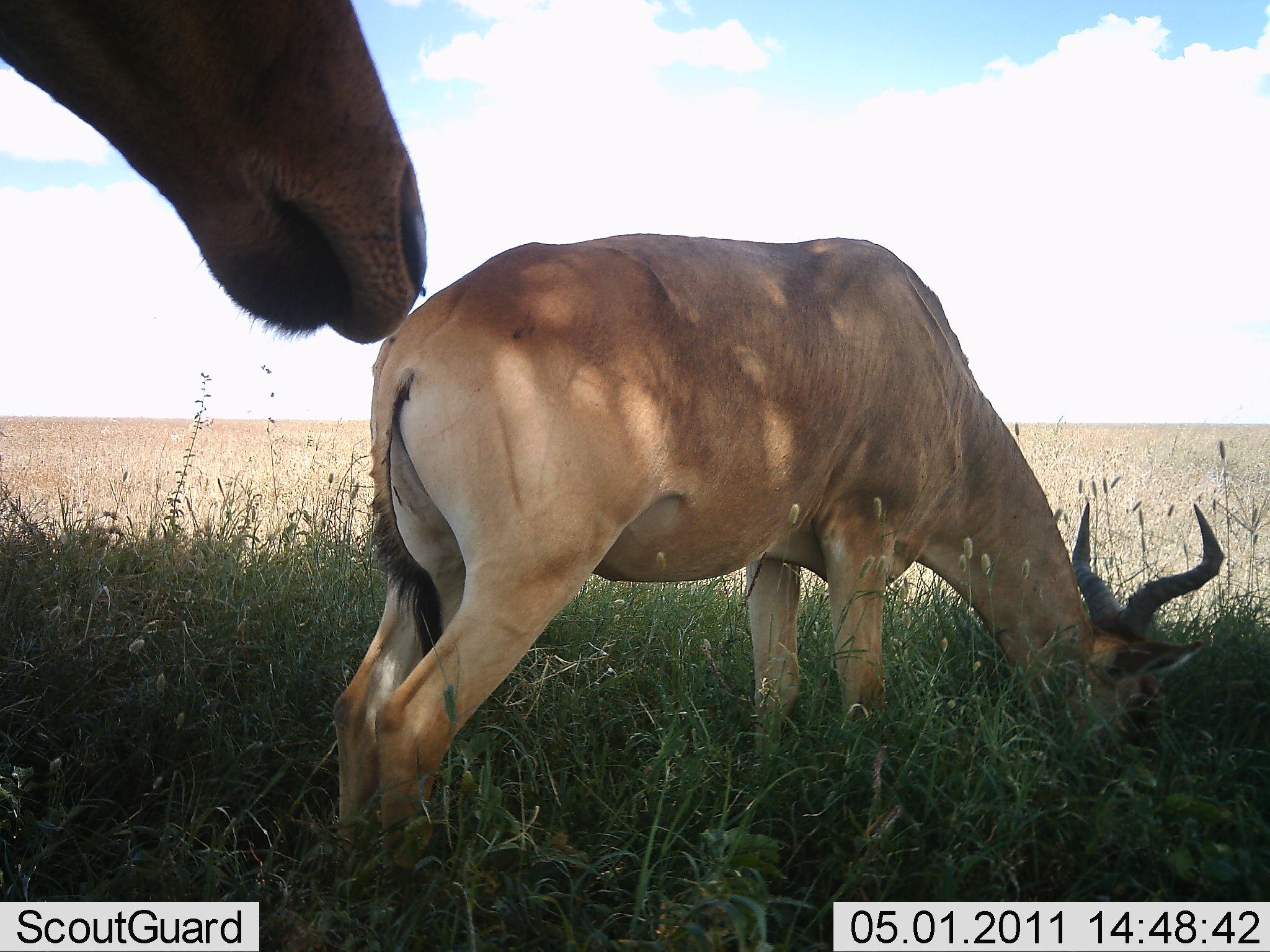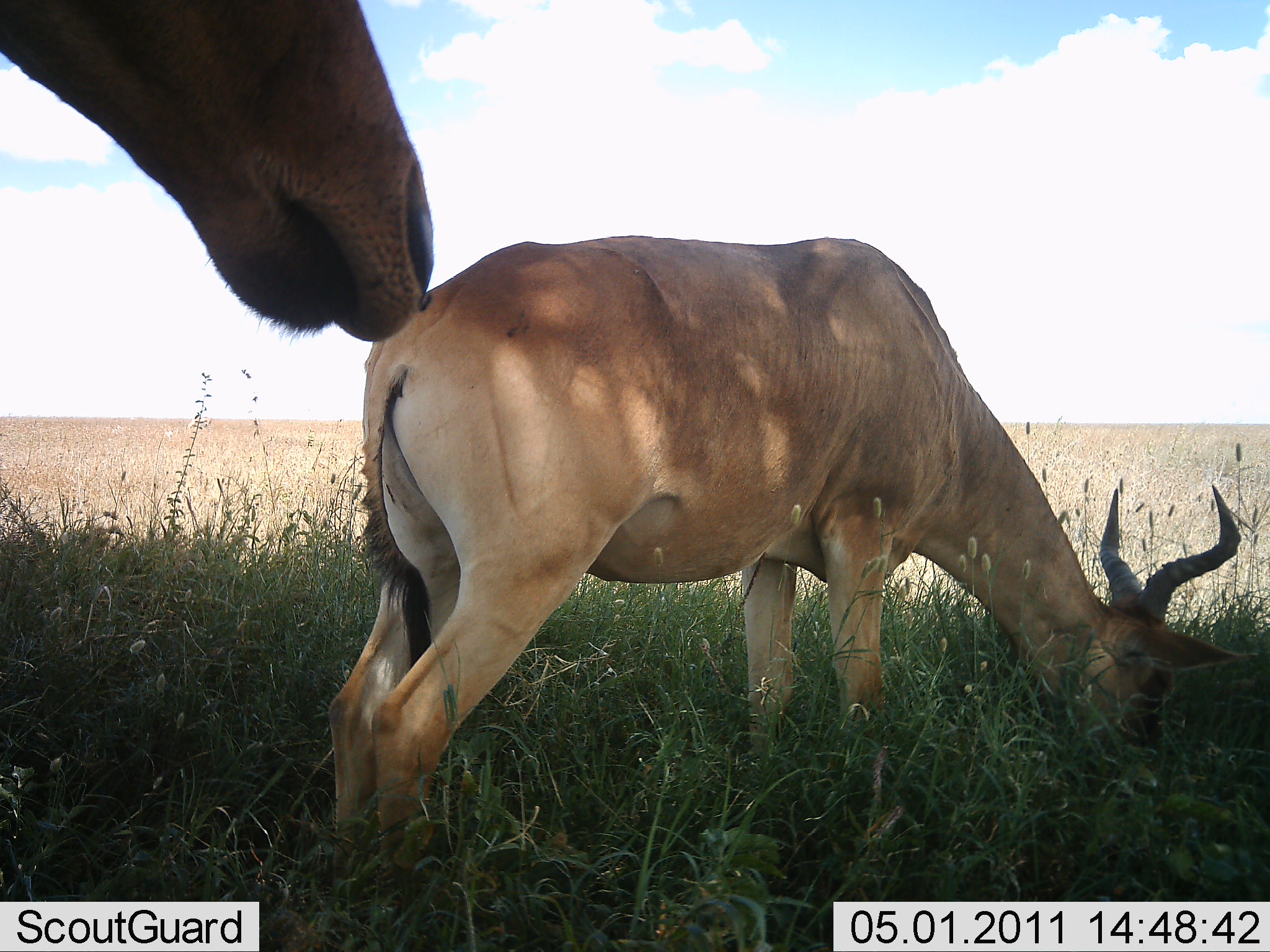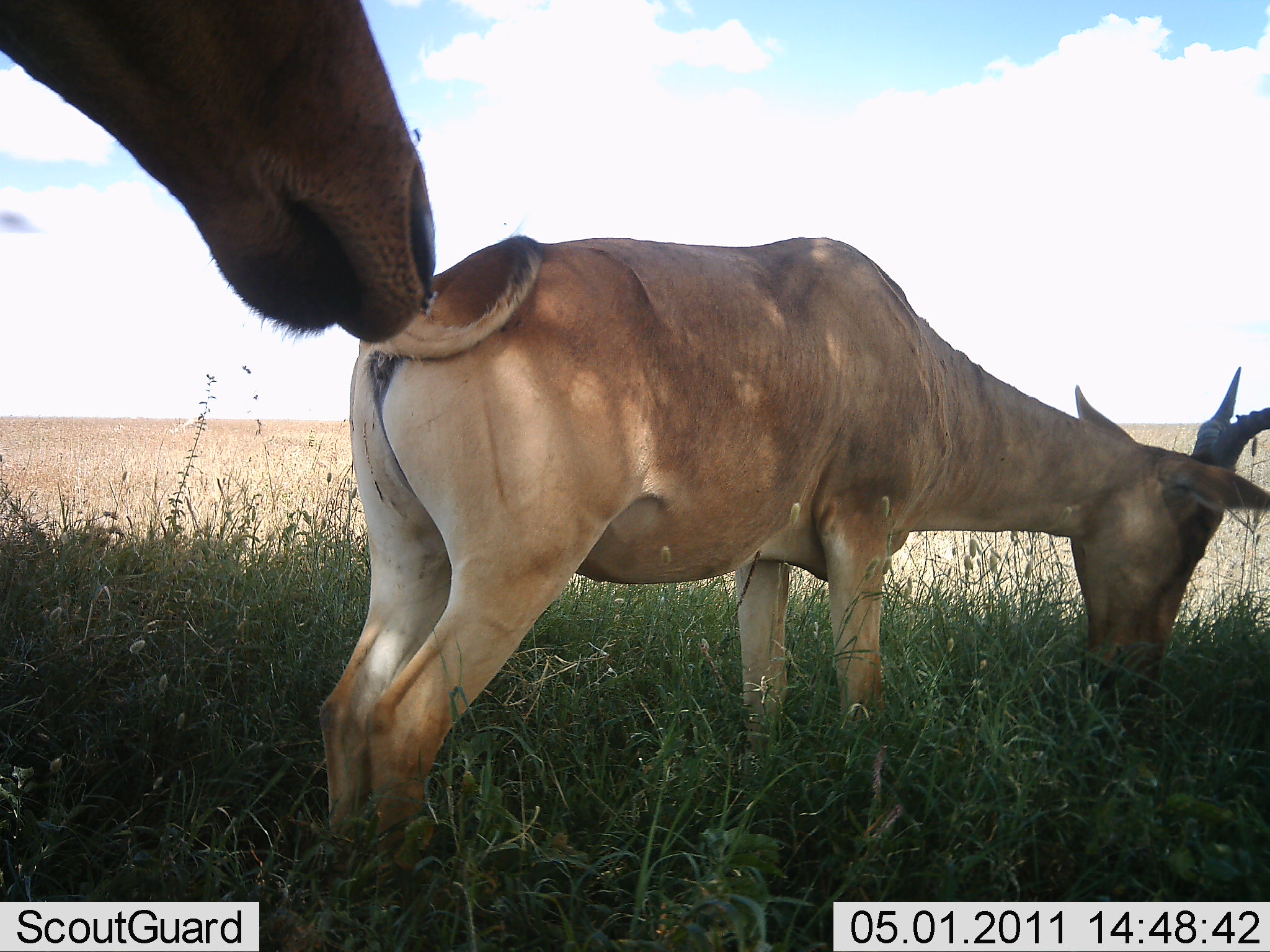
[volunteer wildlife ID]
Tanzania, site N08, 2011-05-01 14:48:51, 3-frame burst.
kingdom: Animalia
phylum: Chordata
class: Mammalia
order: Artiodactyla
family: Bovidae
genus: Alcelaphus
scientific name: Alcelaphus buselaphus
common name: hartebeest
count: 2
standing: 80%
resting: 0%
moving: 0%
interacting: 0%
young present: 10%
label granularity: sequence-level